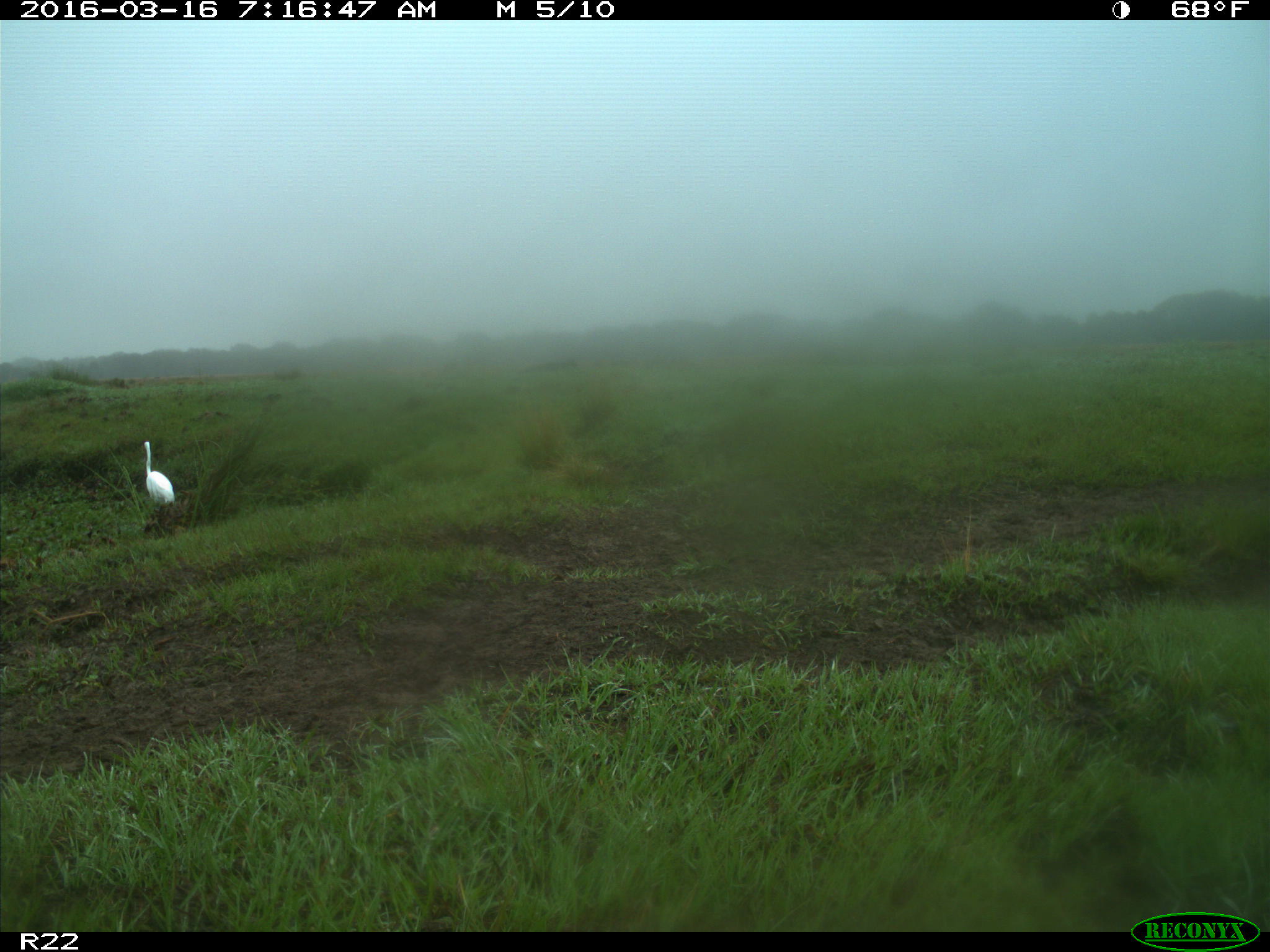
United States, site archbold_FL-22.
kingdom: Animalia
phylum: Chordata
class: Aves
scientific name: Aves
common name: birds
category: unidentified bird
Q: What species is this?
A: Unidentified bird (birds) (Aves).